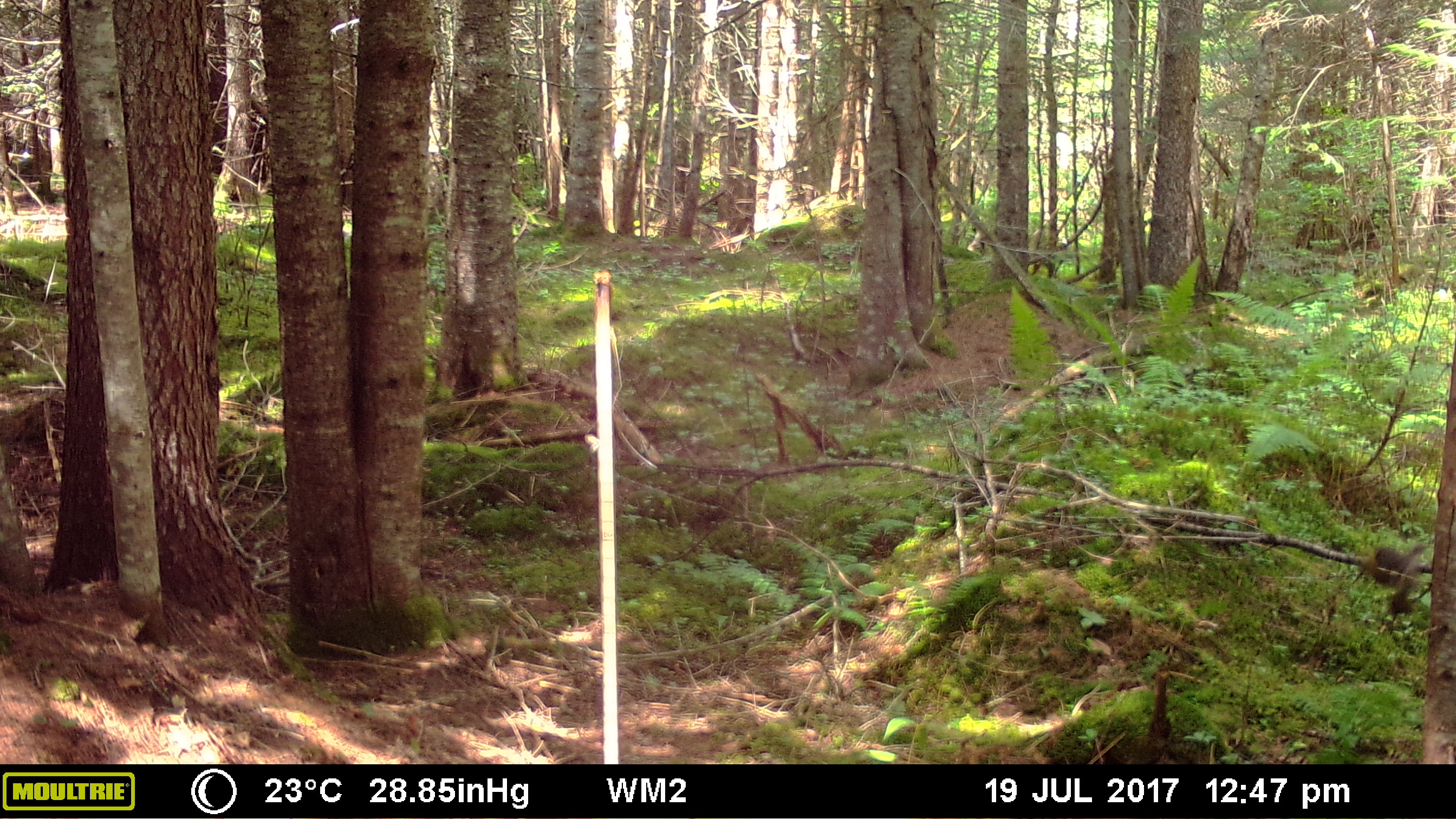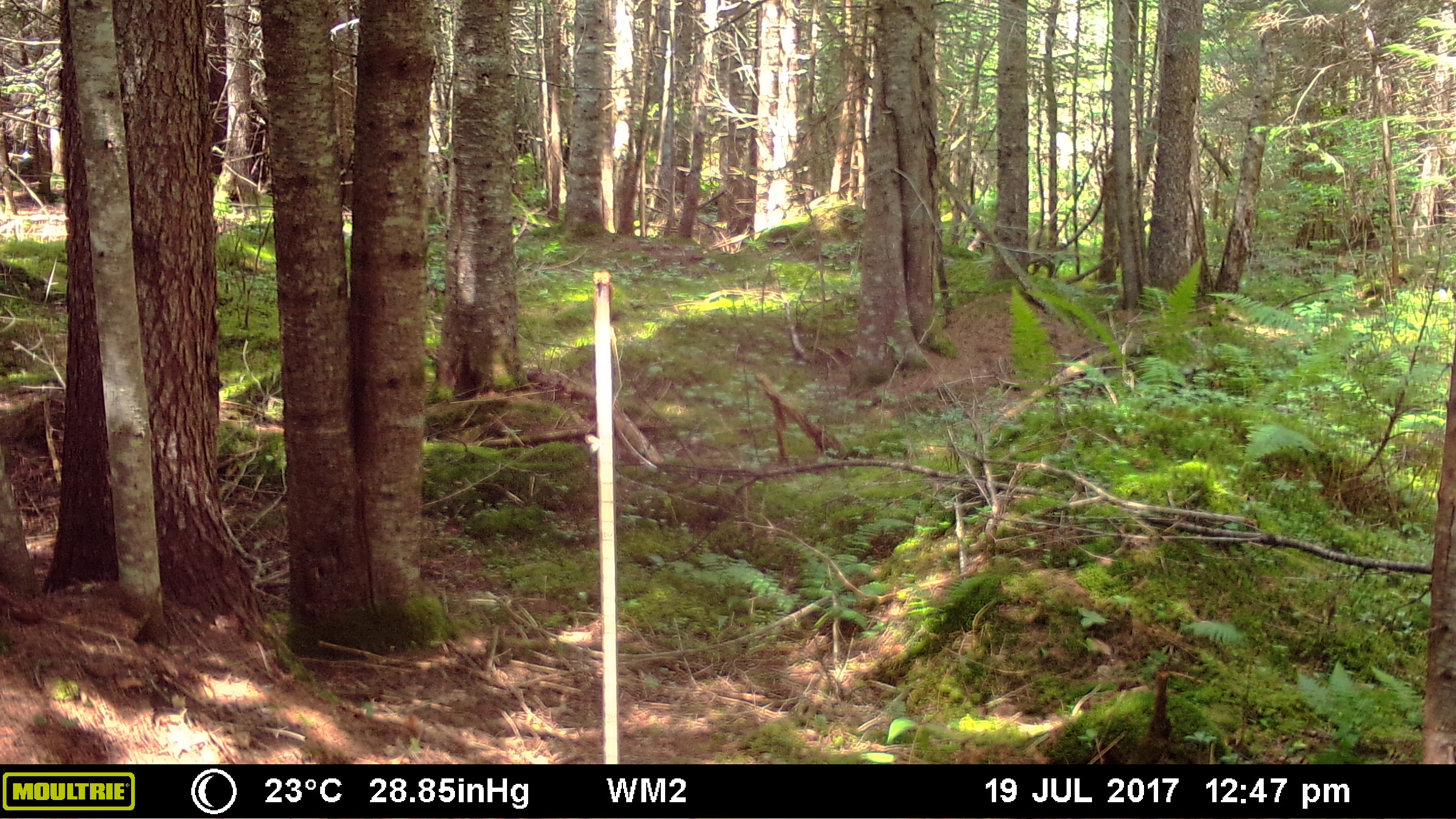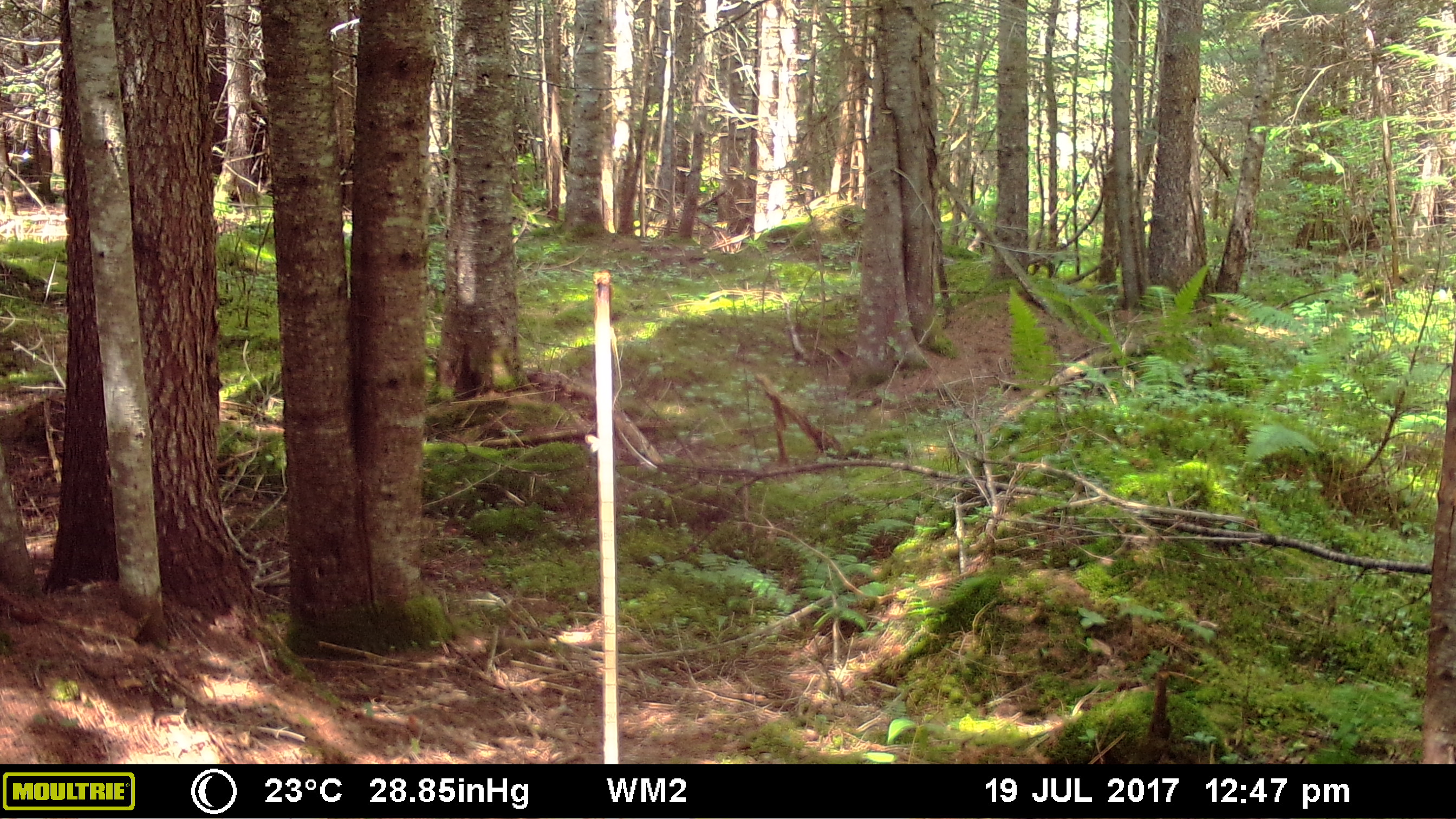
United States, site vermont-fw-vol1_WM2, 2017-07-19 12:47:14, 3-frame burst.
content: unidentified animal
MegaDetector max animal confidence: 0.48